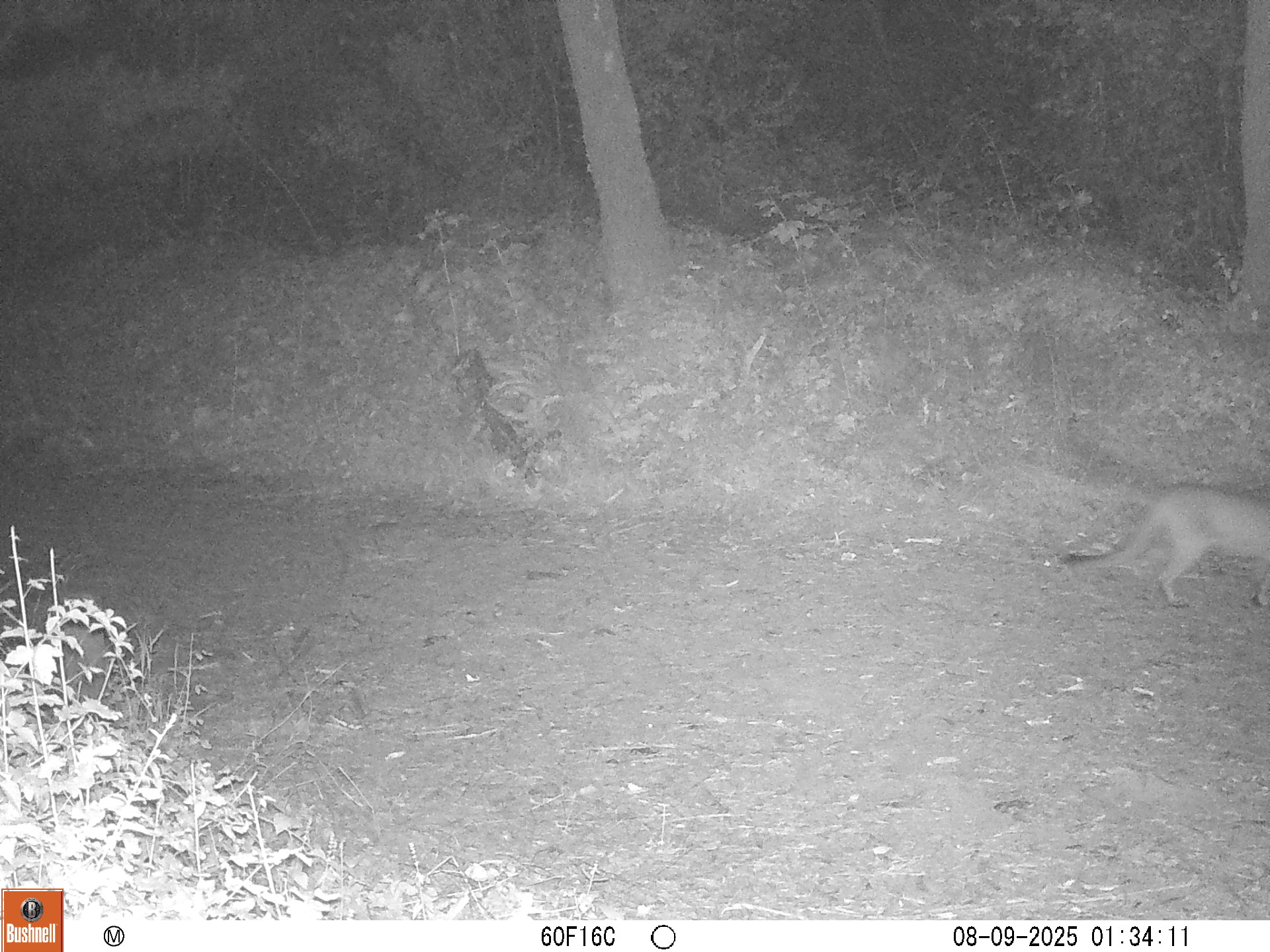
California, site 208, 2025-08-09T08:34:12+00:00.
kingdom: Animalia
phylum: Chordata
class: Mammalia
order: Carnivora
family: Felidae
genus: Puma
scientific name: Puma concolor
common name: puma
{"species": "puma (Puma concolor)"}